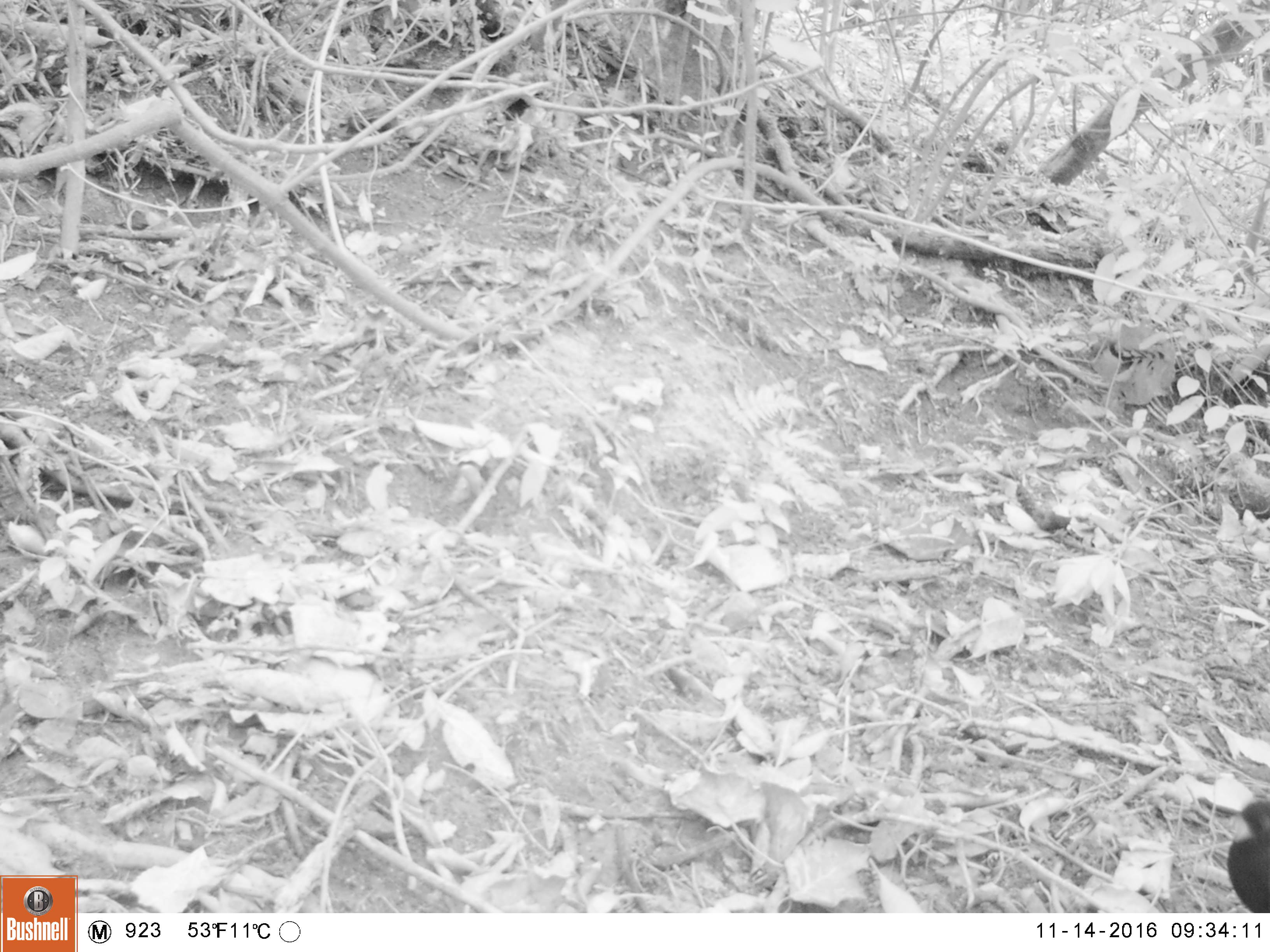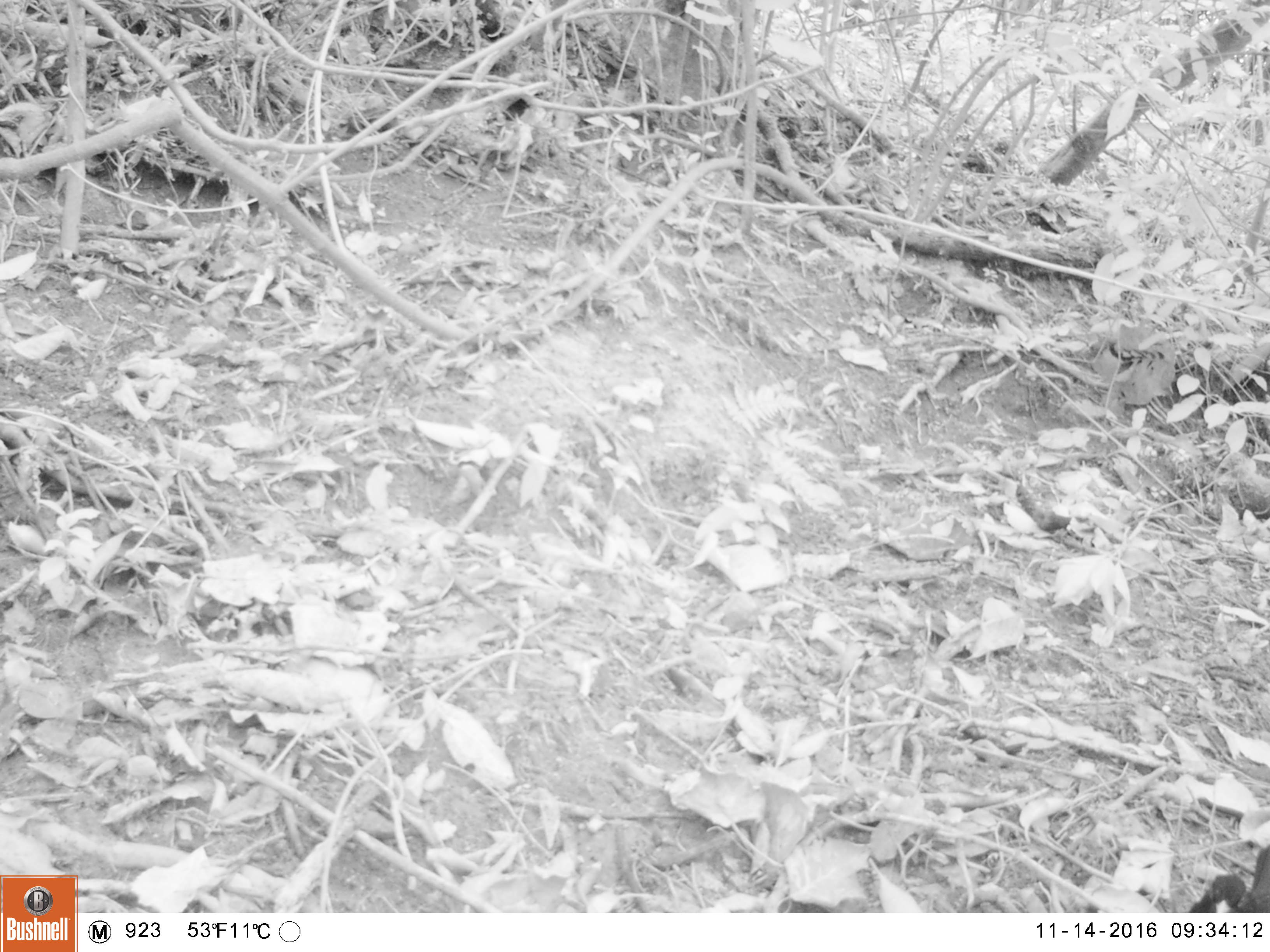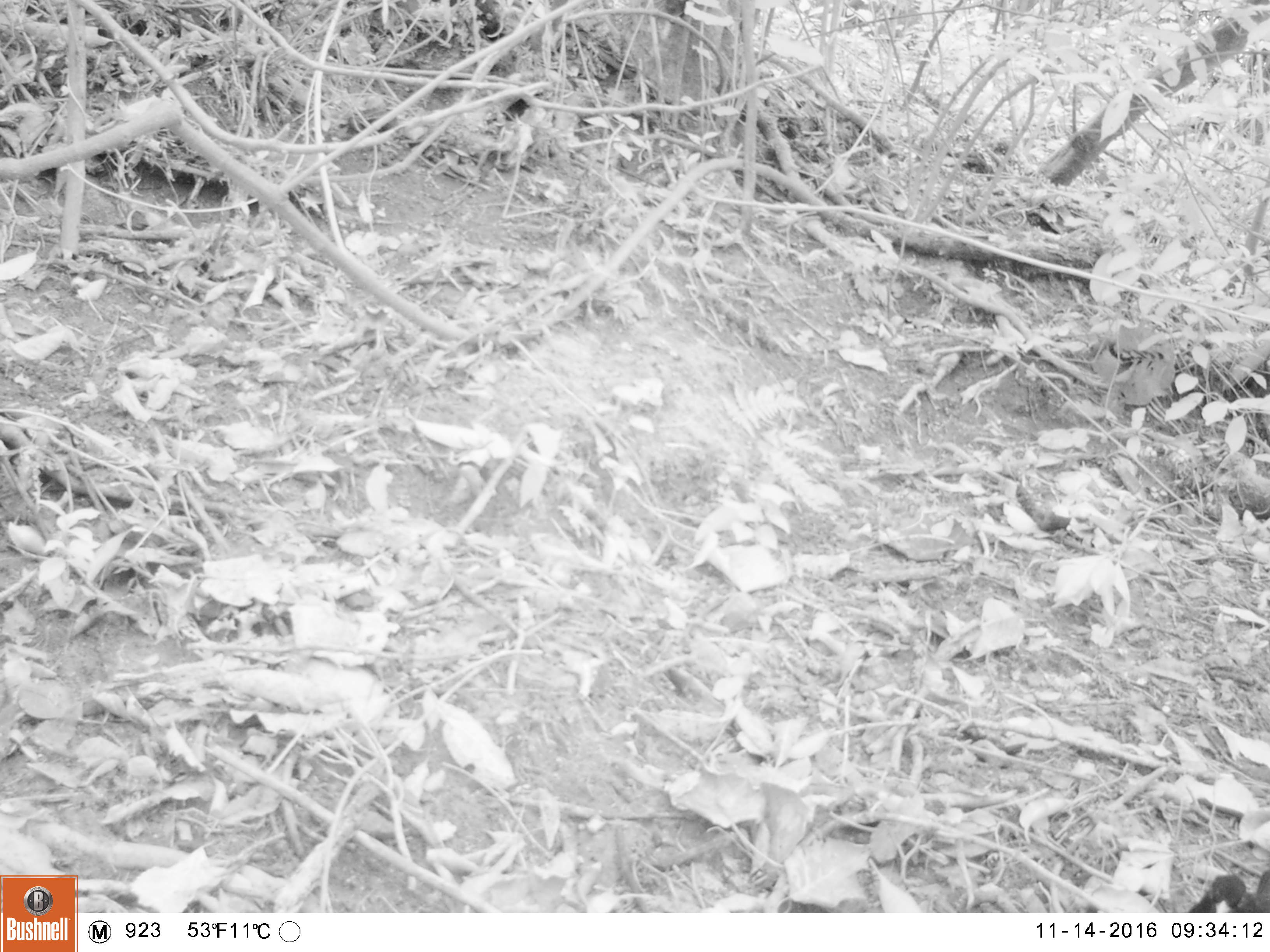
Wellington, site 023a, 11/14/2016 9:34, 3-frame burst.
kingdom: Animalia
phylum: Chordata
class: Aves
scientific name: Aves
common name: bird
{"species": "bird (Aves)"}